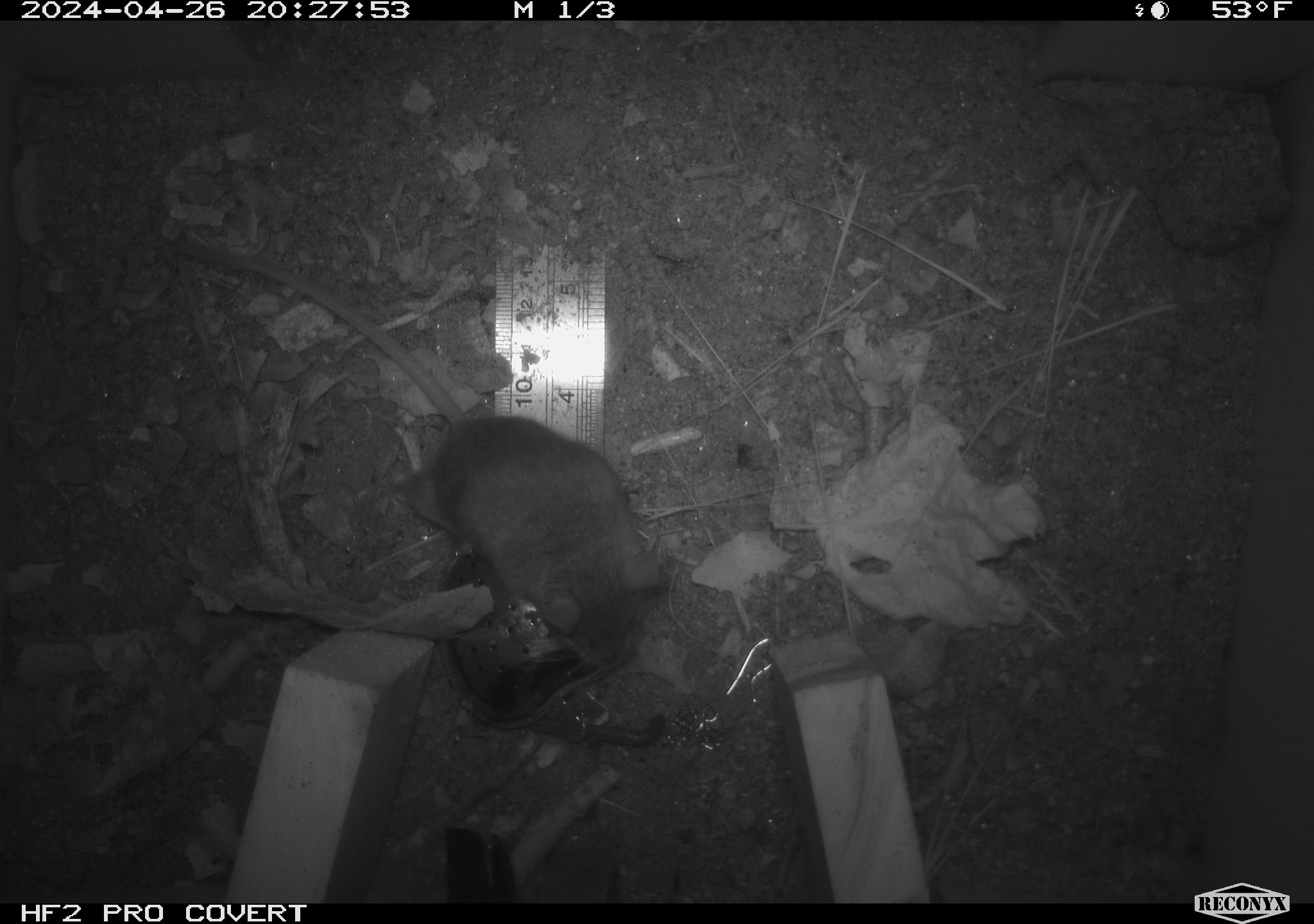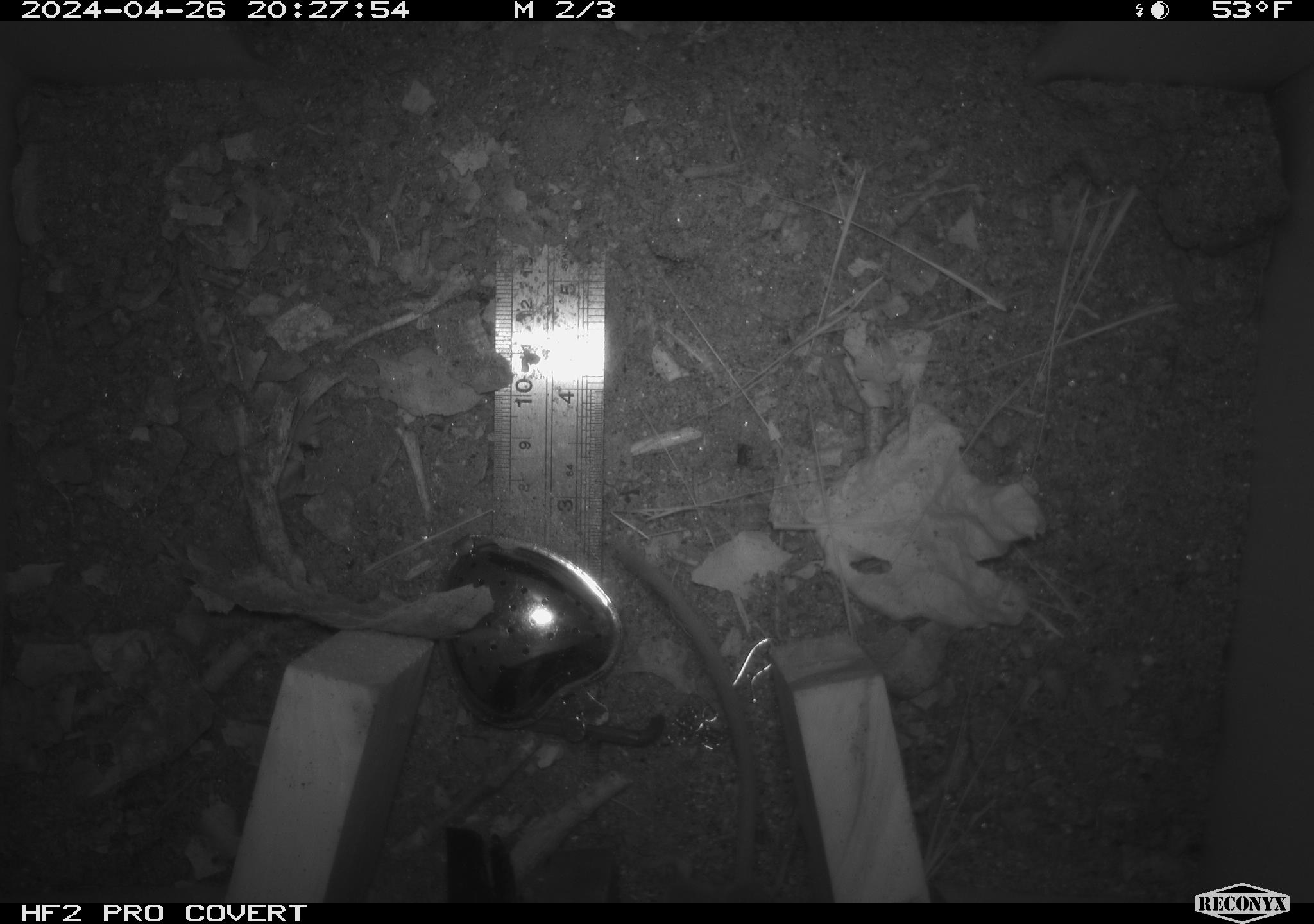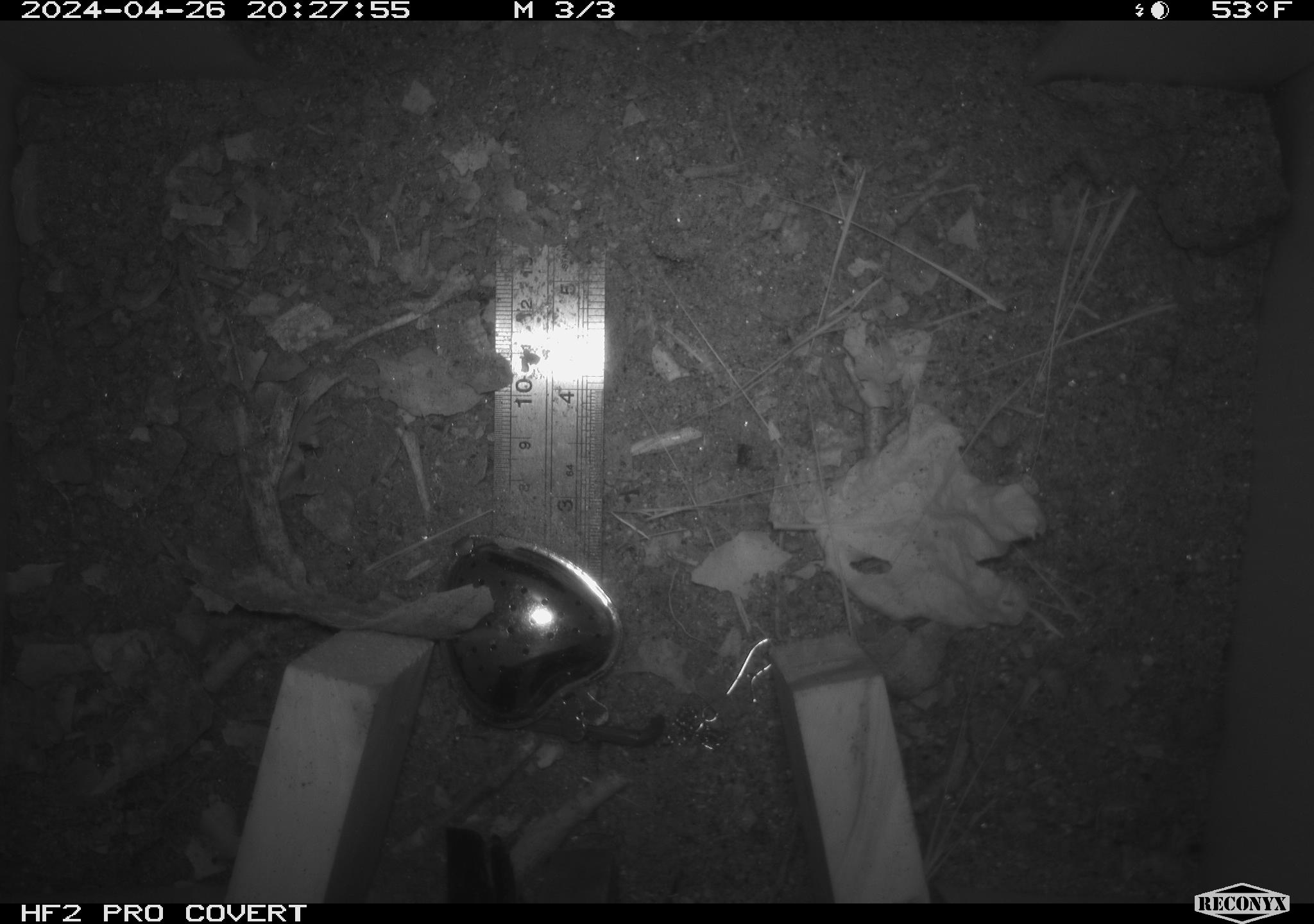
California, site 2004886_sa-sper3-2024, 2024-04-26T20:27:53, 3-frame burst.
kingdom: Animalia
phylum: Chordata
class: Mammalia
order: Rodentia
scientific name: Rodentia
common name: mouse species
Mouse species (Rodentia).